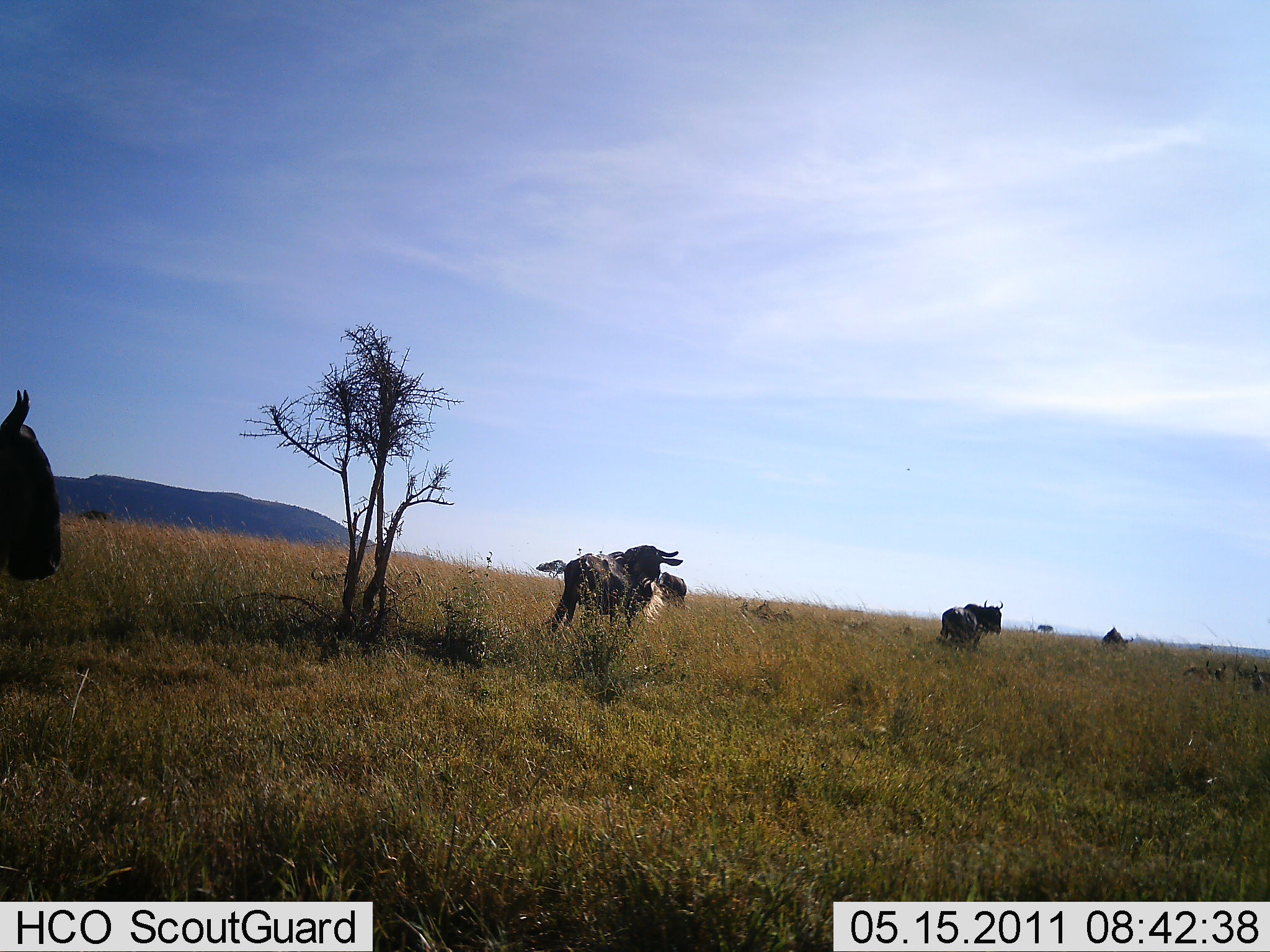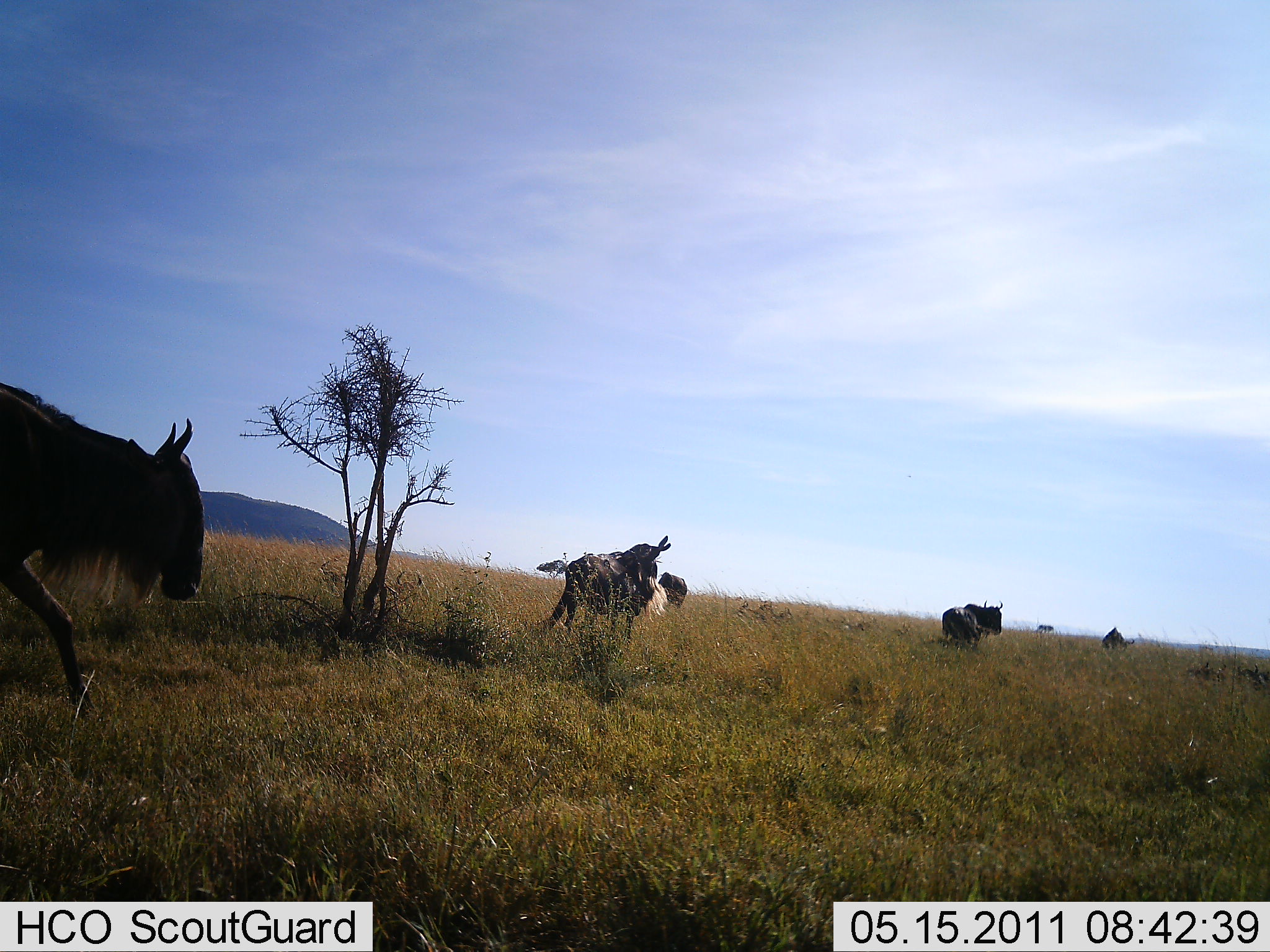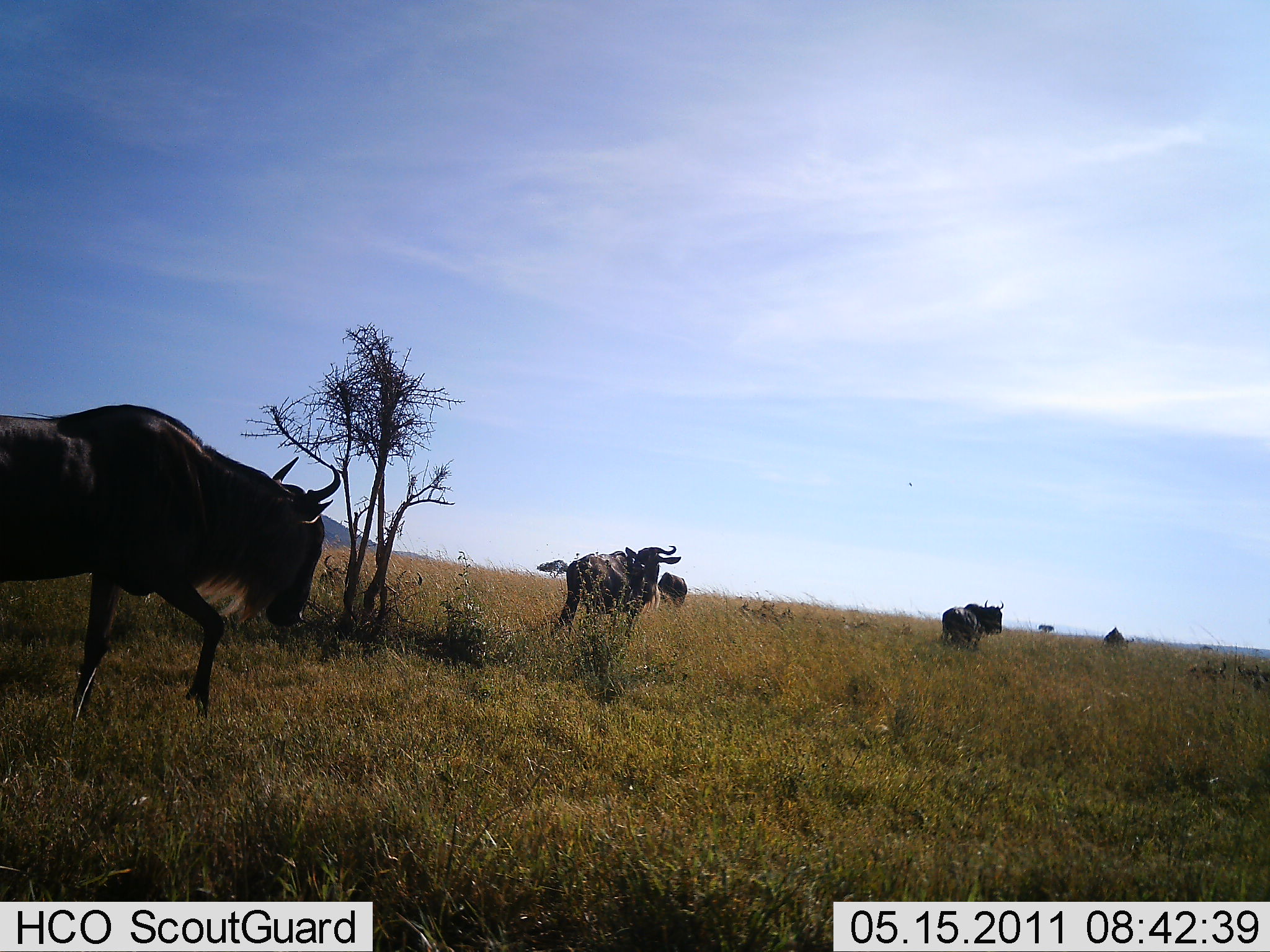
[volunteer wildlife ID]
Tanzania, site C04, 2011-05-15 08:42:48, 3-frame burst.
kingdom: Animalia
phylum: Chordata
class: Mammalia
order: Artiodactyla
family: Bovidae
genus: Connochaetes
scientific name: Connochaetes taurinus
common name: blue wildebeest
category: wildebeest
Wildebeest (blue wildebeest) (Connochaetes taurinus), count 6. Behavior (volunteer vote fractions): standing 55%, resting 0%, moving 91%, interacting 0%. Young present (vote fraction): 0%. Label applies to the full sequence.